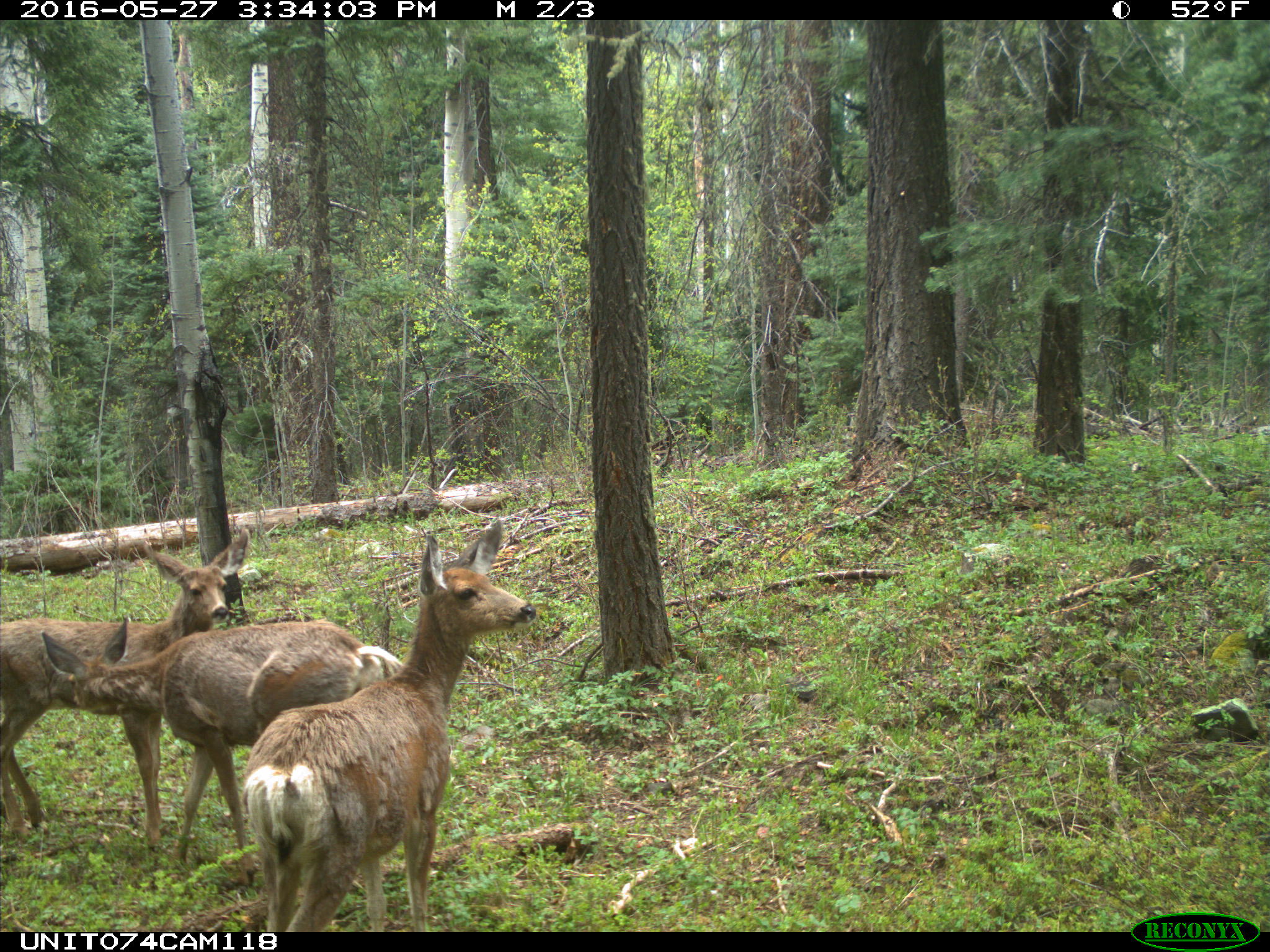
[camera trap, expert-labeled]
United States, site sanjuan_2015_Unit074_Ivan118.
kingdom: Animalia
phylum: Chordata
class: Mammalia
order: Artiodactyla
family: Cervidae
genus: Odocoileus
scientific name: Odocoileus hemionus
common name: mule deer